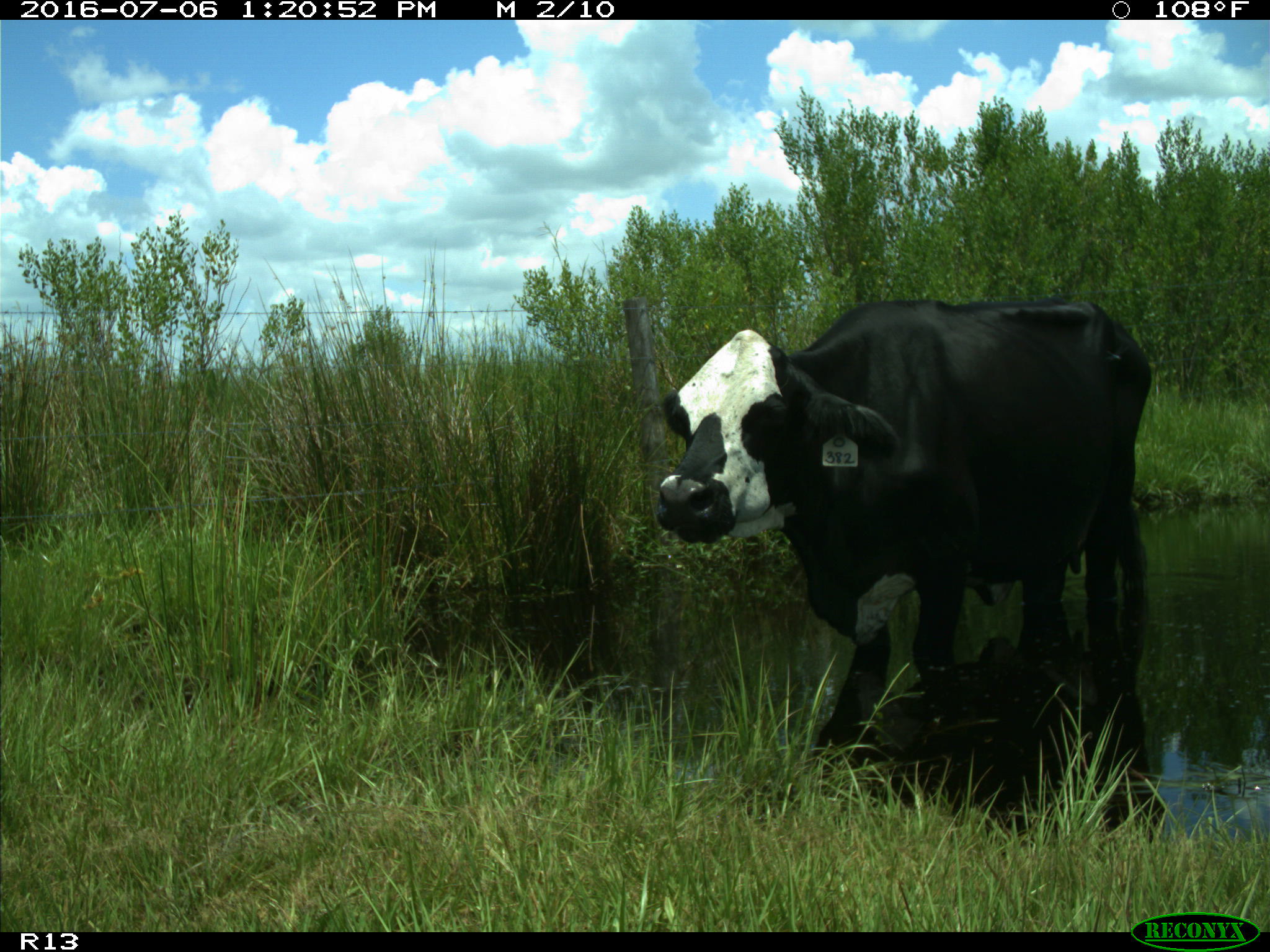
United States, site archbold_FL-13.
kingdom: Animalia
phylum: Chordata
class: Mammalia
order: Artiodactyla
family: Bovidae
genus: Bos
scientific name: Bos taurus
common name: domestic cow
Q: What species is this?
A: Bos taurus (domestic cow).